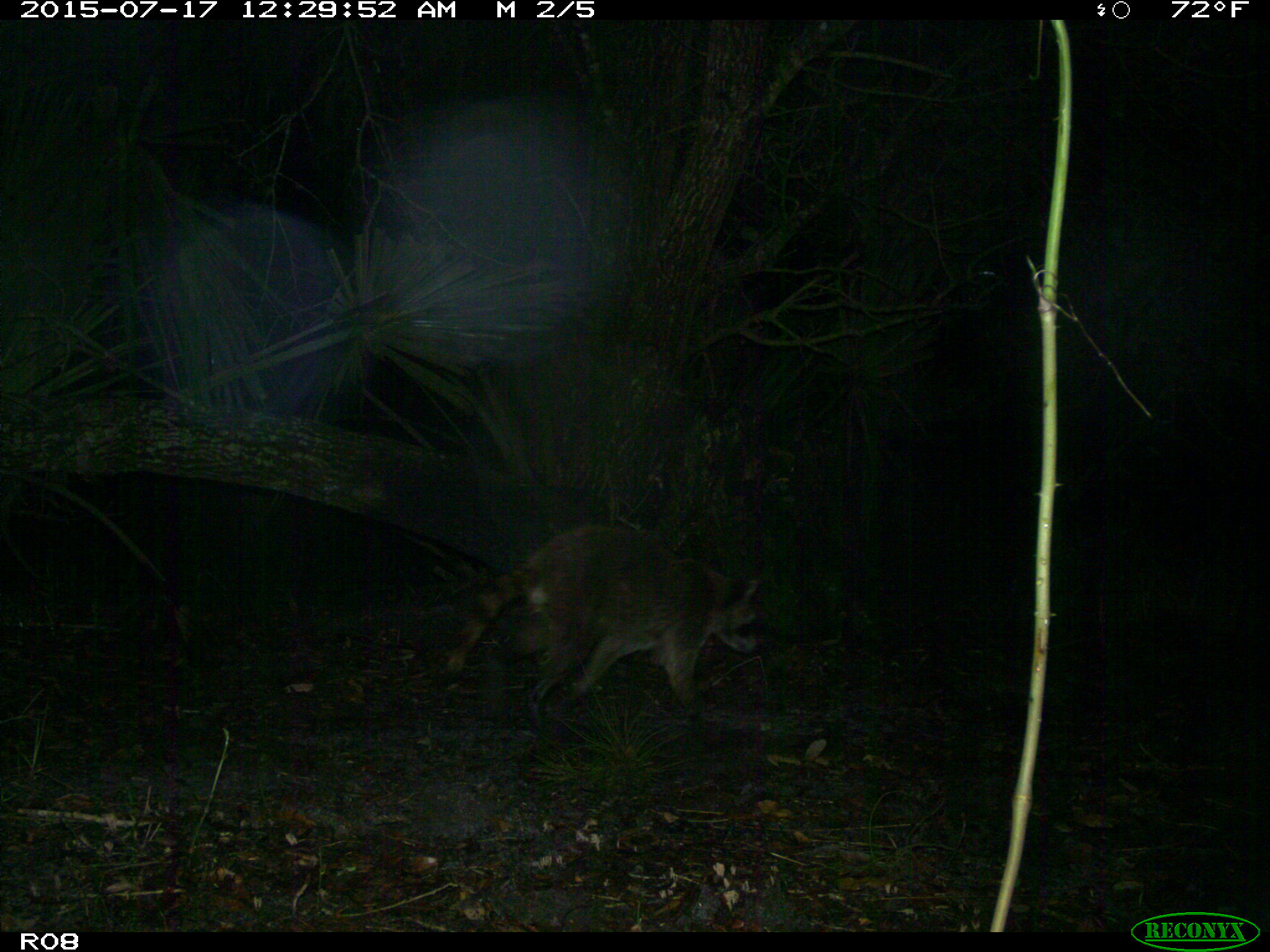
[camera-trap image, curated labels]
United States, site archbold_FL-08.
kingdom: Animalia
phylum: Chordata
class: Mammalia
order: Carnivora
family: Procyonidae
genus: Procyon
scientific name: Procyon lotor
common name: common raccoon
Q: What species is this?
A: Procyon lotor (common raccoon).